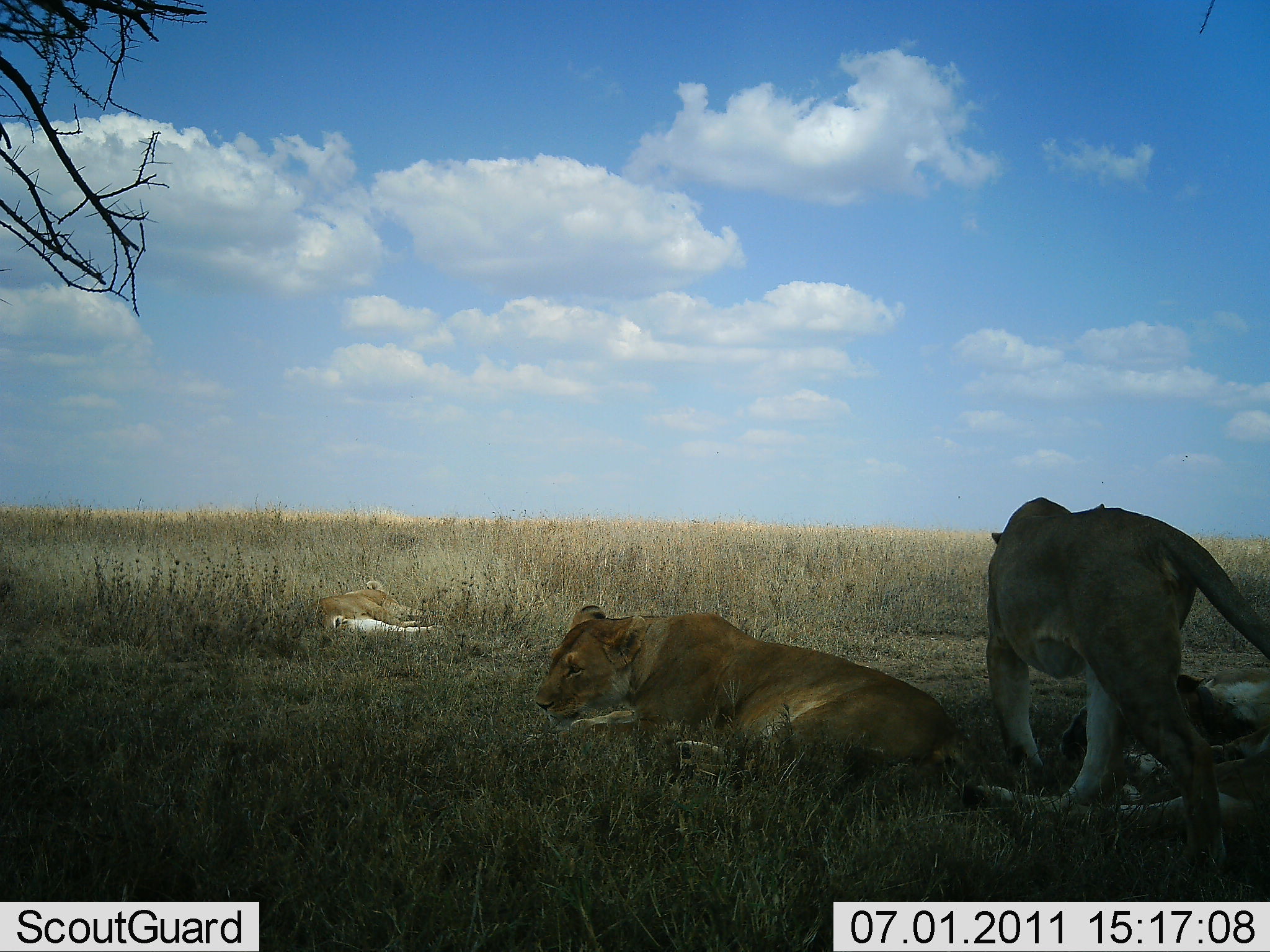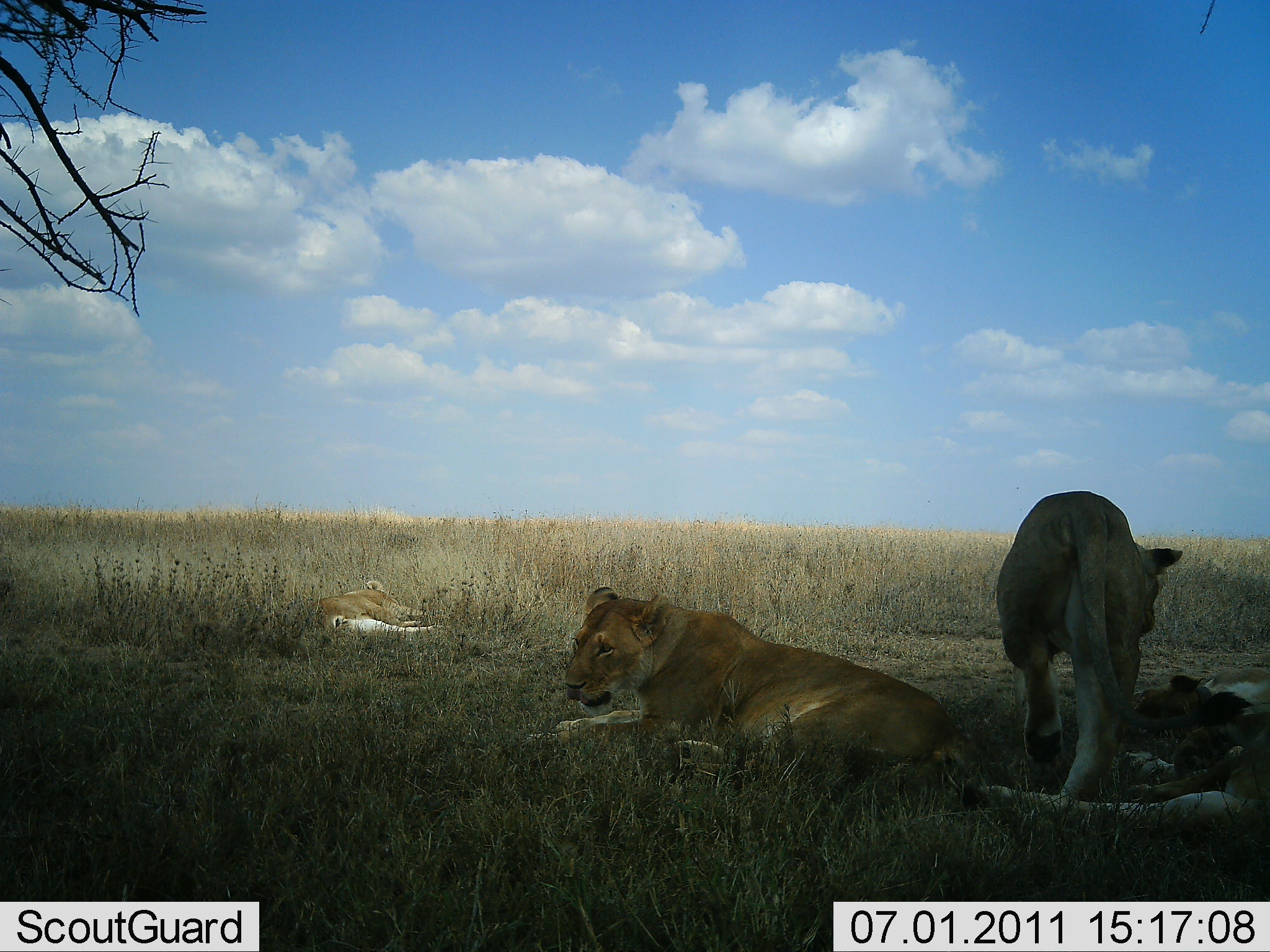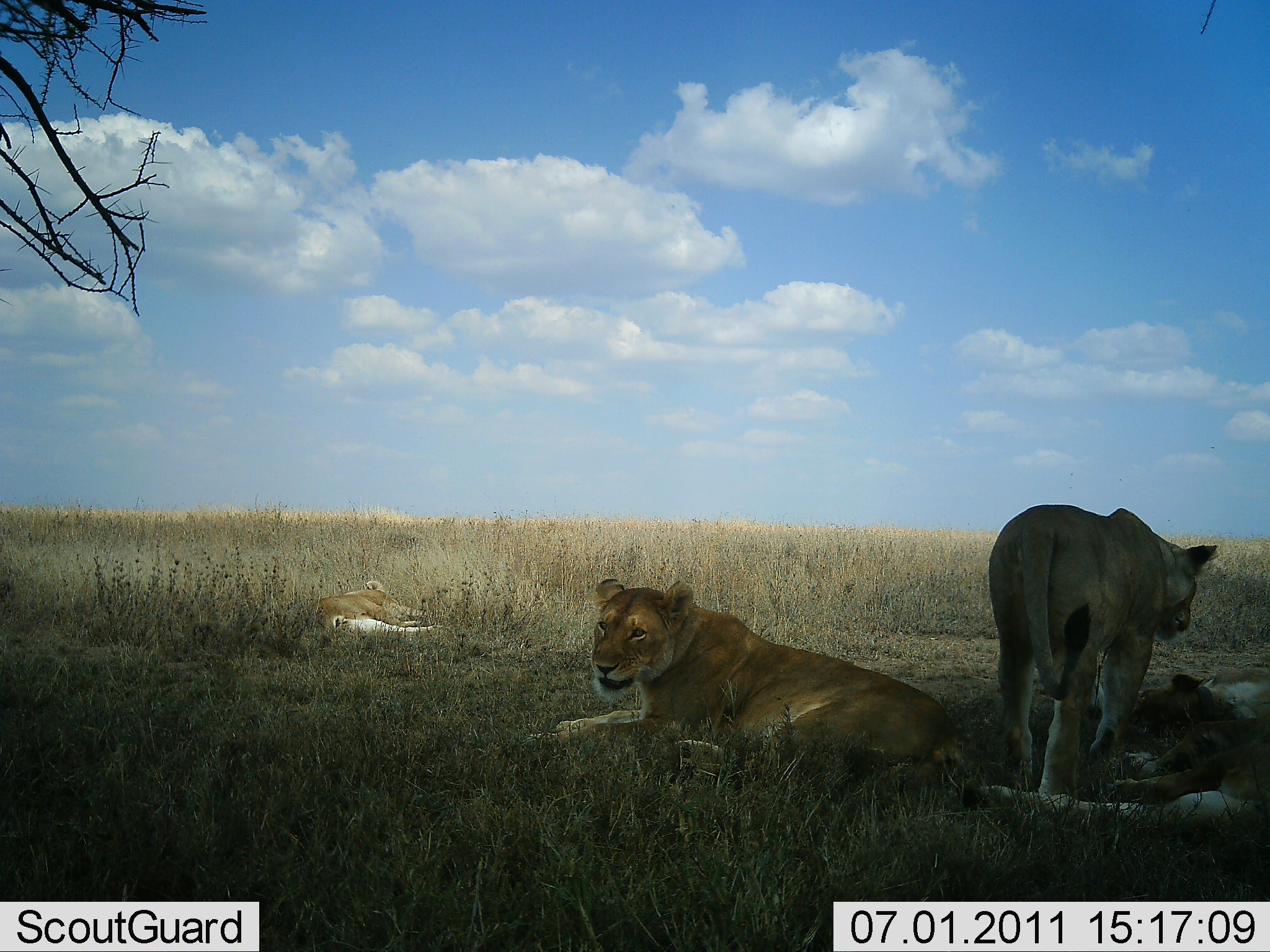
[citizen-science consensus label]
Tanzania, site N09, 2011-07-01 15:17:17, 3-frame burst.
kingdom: Animalia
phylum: Chordata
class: Mammalia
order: Carnivora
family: Felidae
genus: Panthera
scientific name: Panthera leo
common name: lion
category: lionfemale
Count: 4.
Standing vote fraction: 20%.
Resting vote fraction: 100%.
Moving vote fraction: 20%.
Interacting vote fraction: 40%.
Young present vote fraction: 0%.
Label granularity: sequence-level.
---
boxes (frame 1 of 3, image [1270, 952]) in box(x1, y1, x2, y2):
animal: box(984, 495, 1270, 882); box(534, 603, 964, 812); box(974, 664, 1270, 841); box(313, 579, 443, 640)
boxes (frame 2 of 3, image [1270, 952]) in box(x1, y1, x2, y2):
animal: box(535, 586, 964, 812); box(984, 490, 1184, 805); box(974, 667, 1270, 841); box(313, 579, 438, 640)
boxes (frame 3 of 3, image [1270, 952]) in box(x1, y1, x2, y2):
animal: box(549, 578, 964, 812); box(984, 503, 1220, 798); box(974, 664, 1270, 841); box(313, 579, 434, 640)